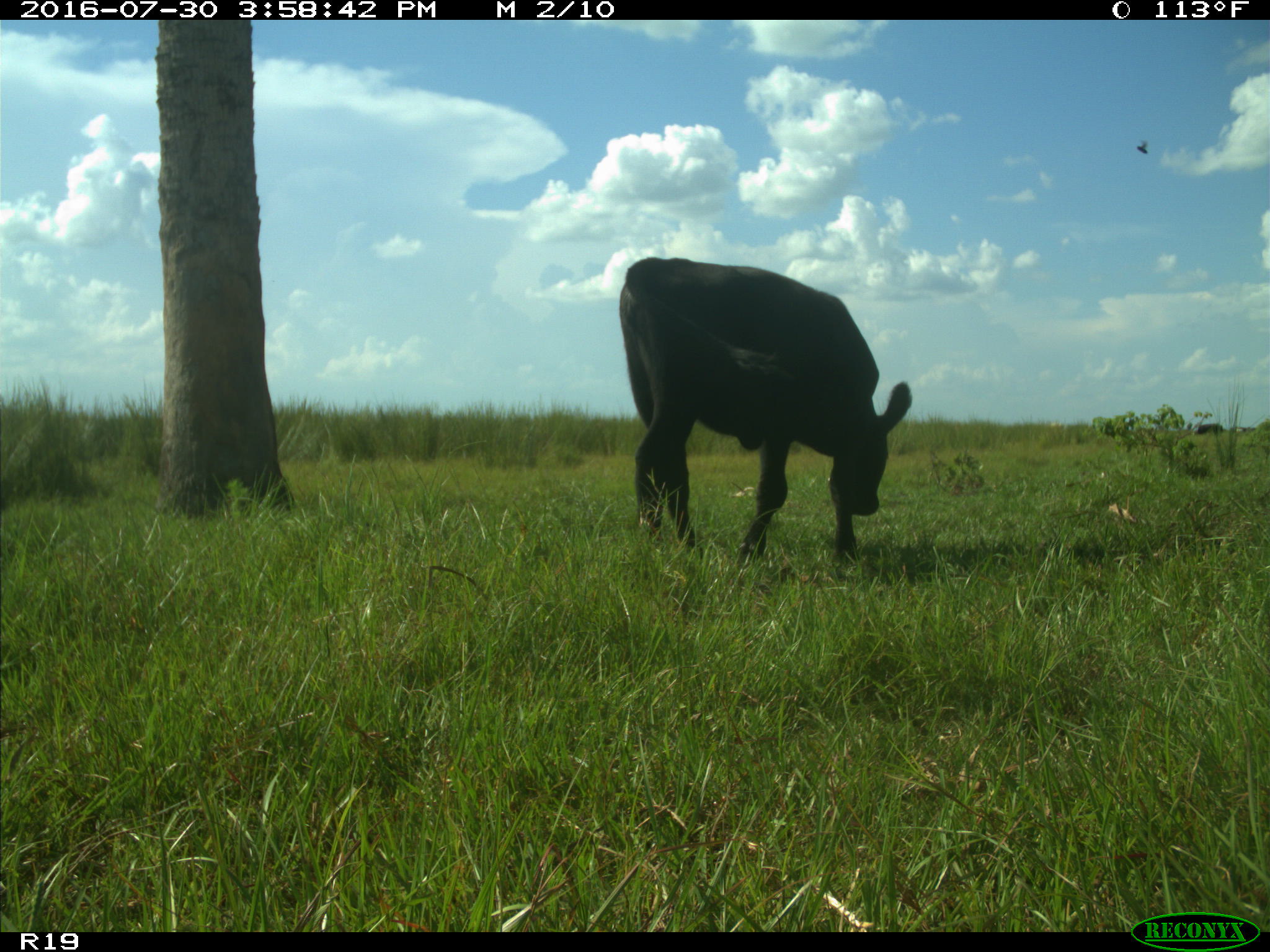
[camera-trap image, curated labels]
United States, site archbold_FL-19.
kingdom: Animalia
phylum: Chordata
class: Mammalia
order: Artiodactyla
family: Bovidae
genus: Bos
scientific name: Bos taurus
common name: domestic cow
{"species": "Bos taurus (domestic cow)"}